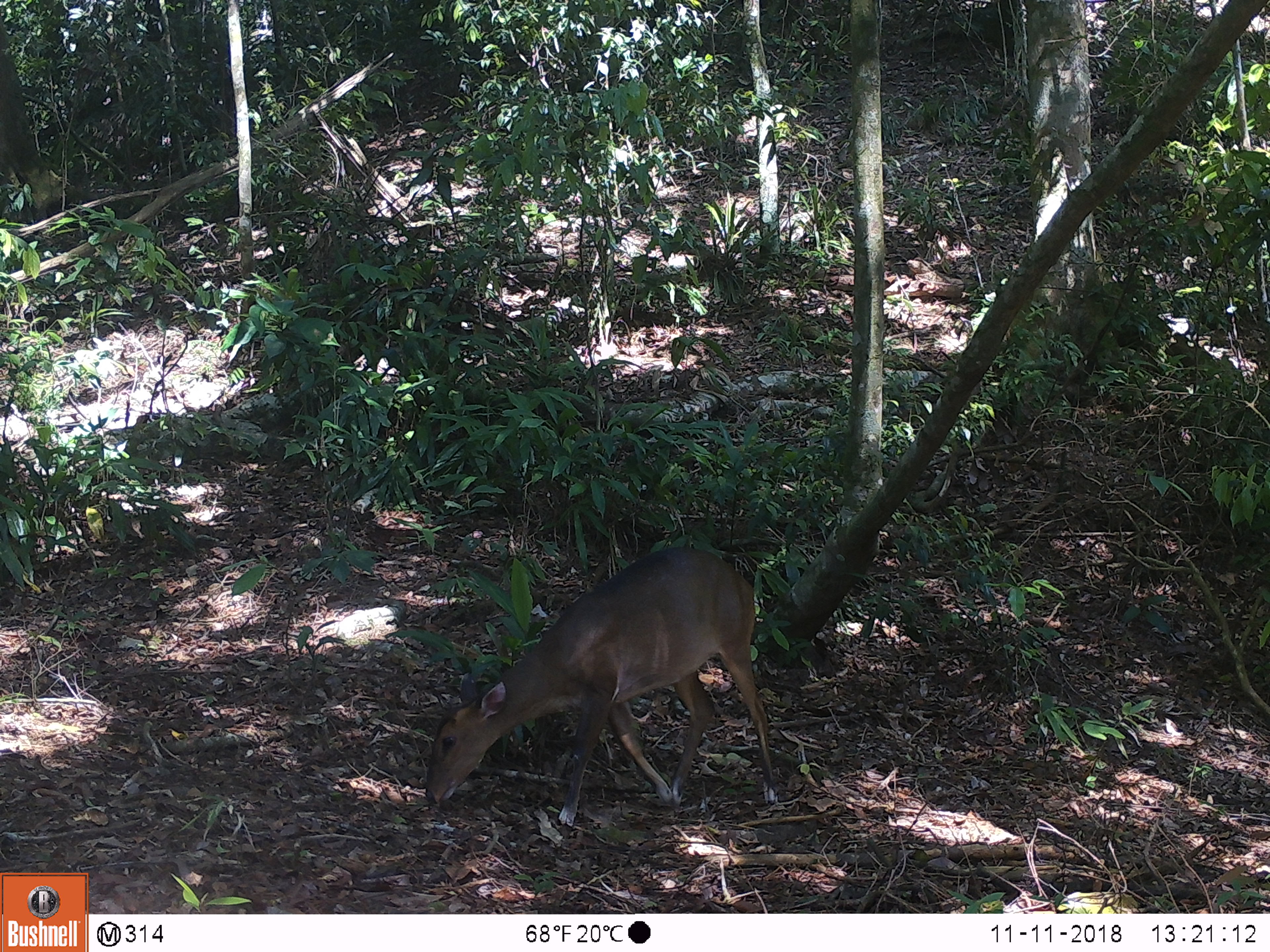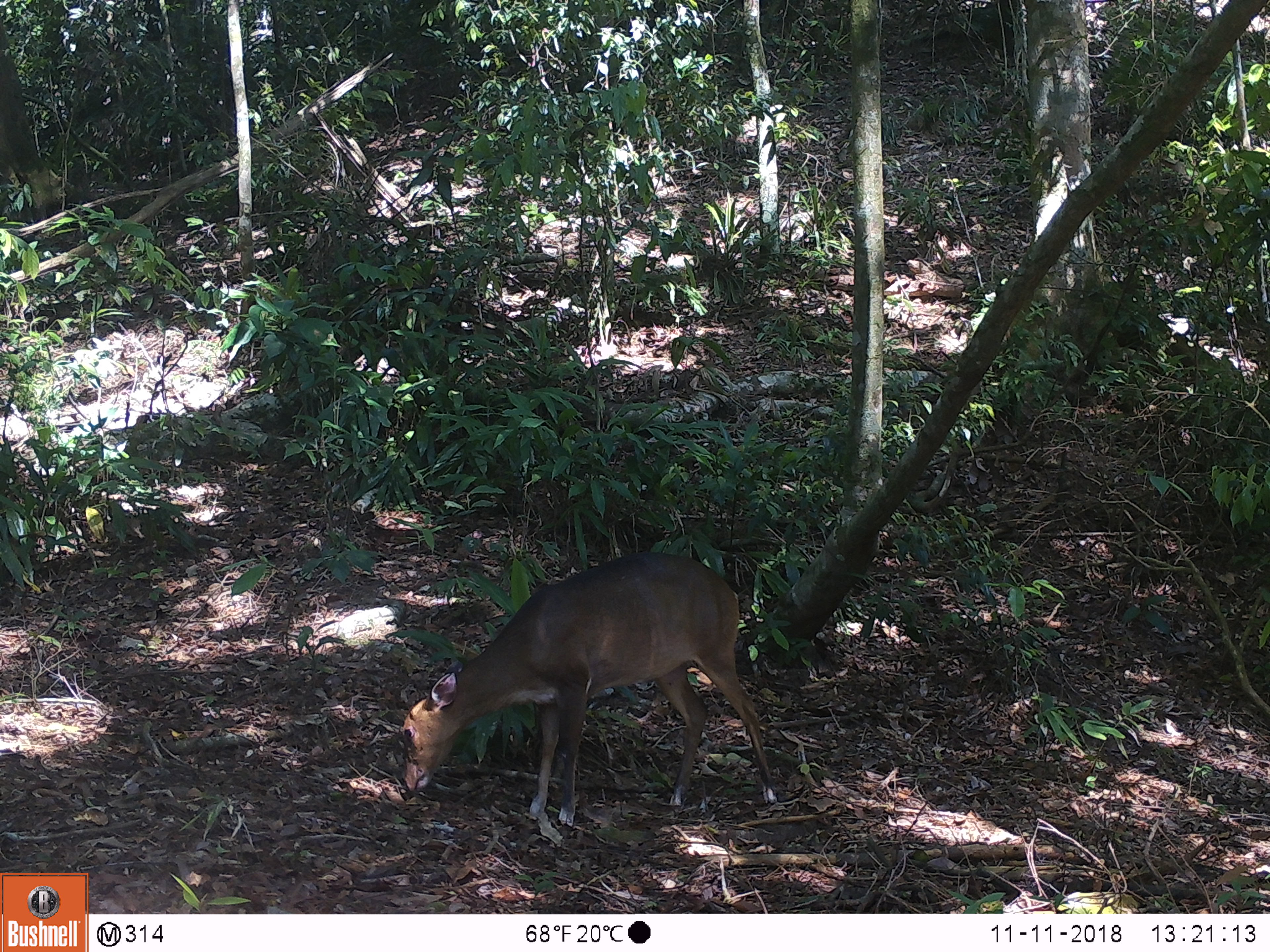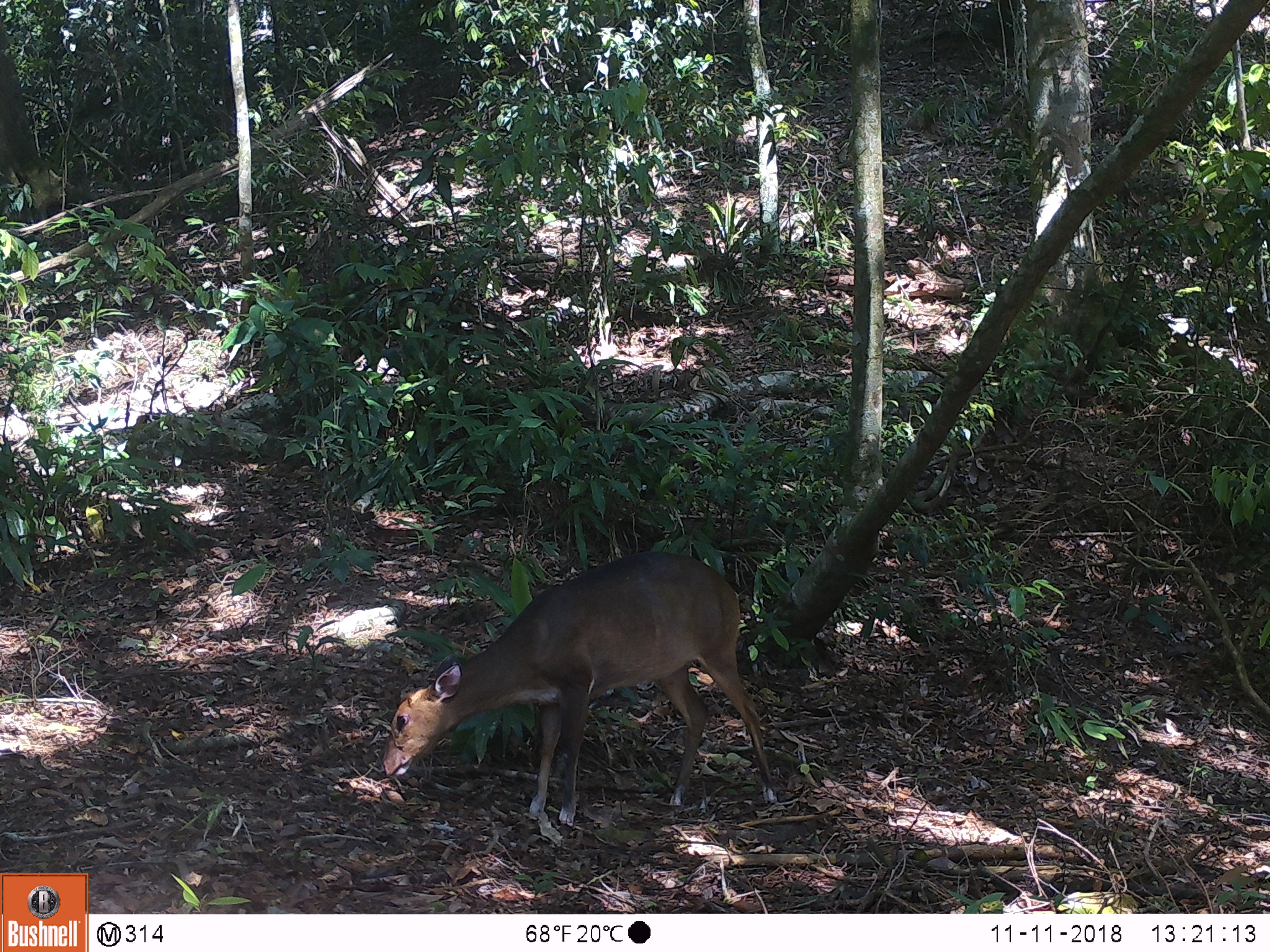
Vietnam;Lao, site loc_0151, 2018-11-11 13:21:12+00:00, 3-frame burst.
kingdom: Animalia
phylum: Chordata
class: Mammalia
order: Artiodactyla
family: Cervidae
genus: Muntiacus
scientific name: Muntiacus vuquangensis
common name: large-antlered muntjac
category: large antlered muntjac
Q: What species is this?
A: Large antlered muntjac (large-antlered muntjac) (Muntiacus vuquangensis).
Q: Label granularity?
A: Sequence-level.